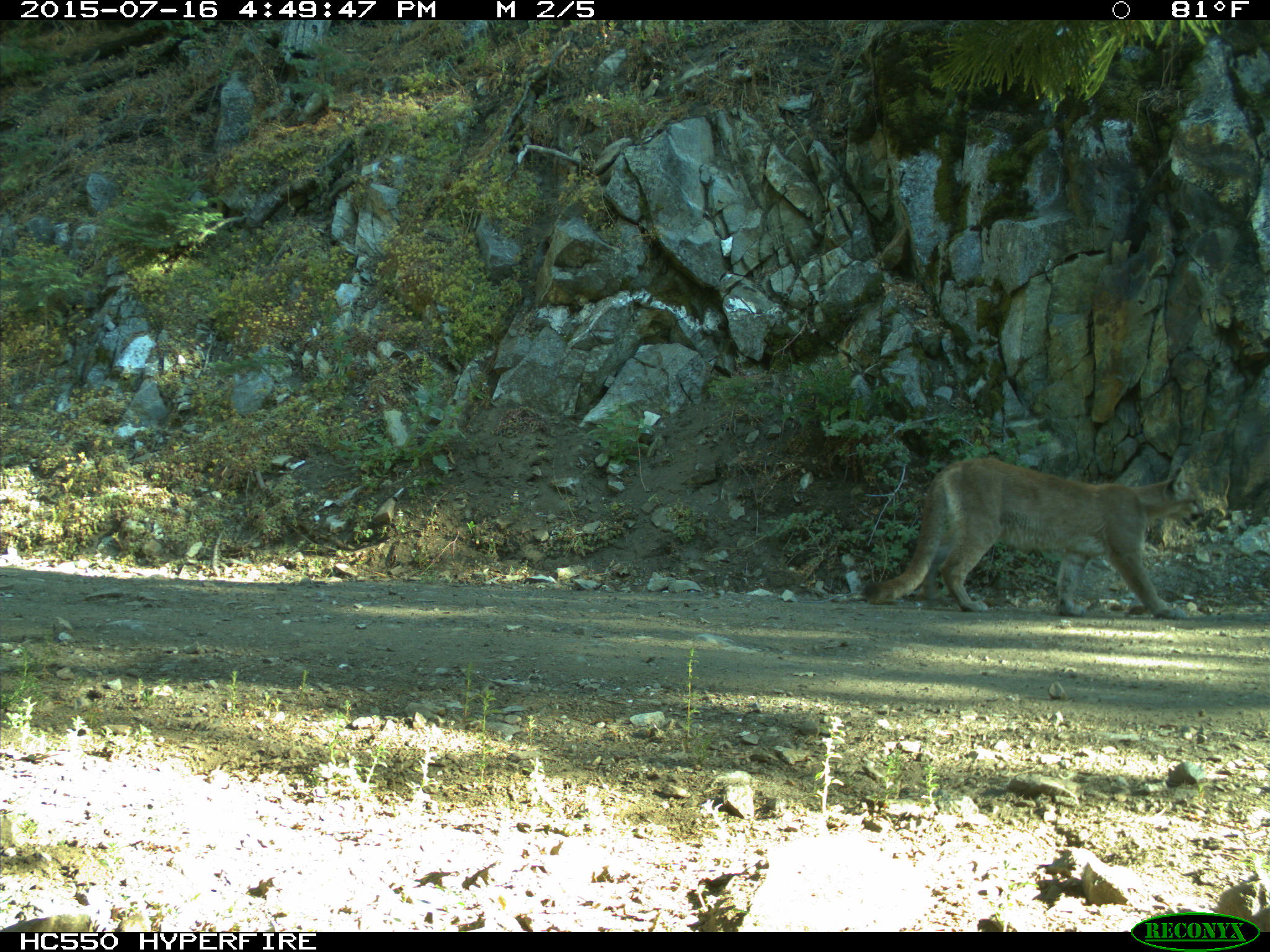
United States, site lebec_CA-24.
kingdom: Animalia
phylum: Chordata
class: Mammalia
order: Carnivora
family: Felidae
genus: Puma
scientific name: Puma concolor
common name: mountain lion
Puma concolor (mountain lion).